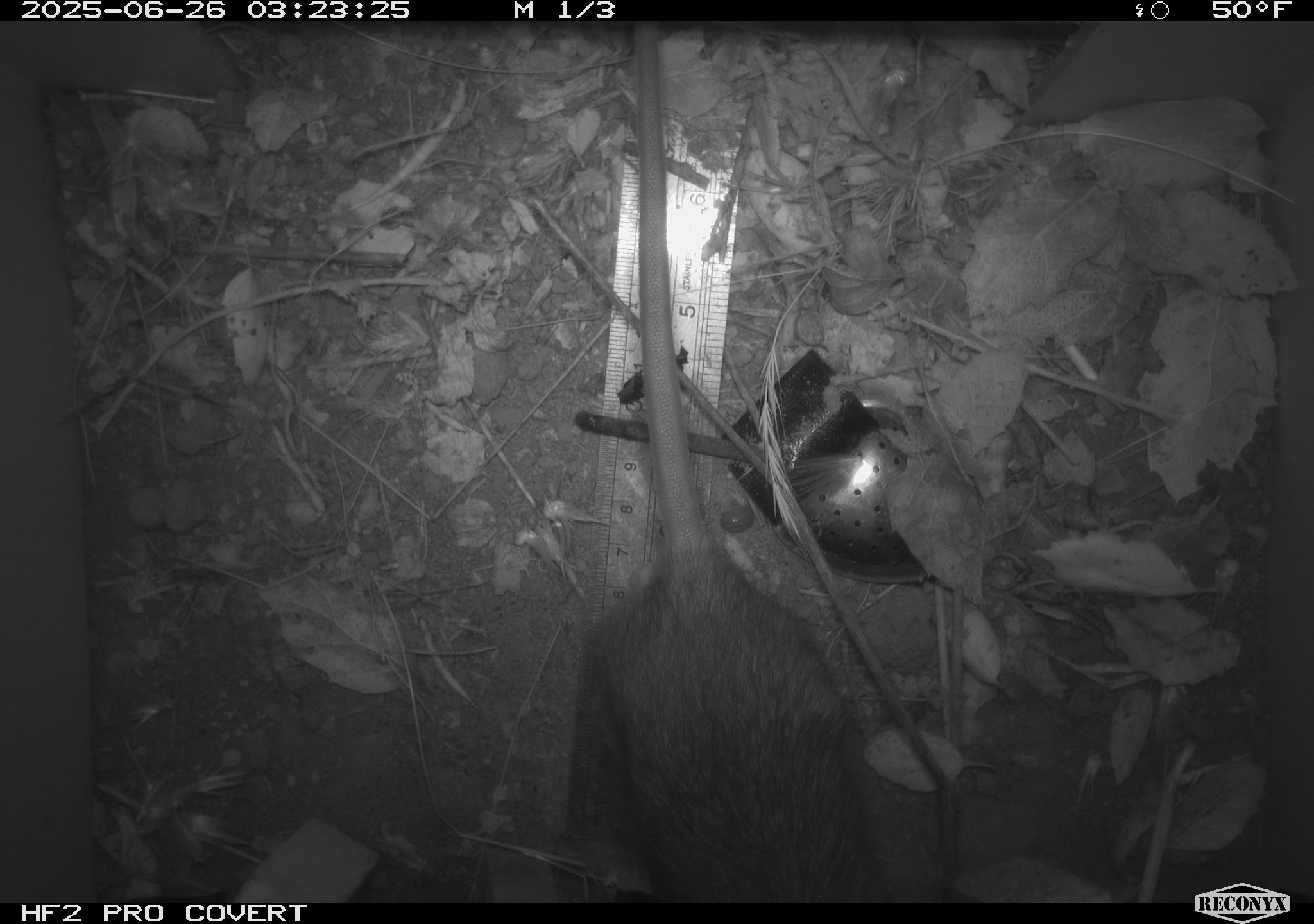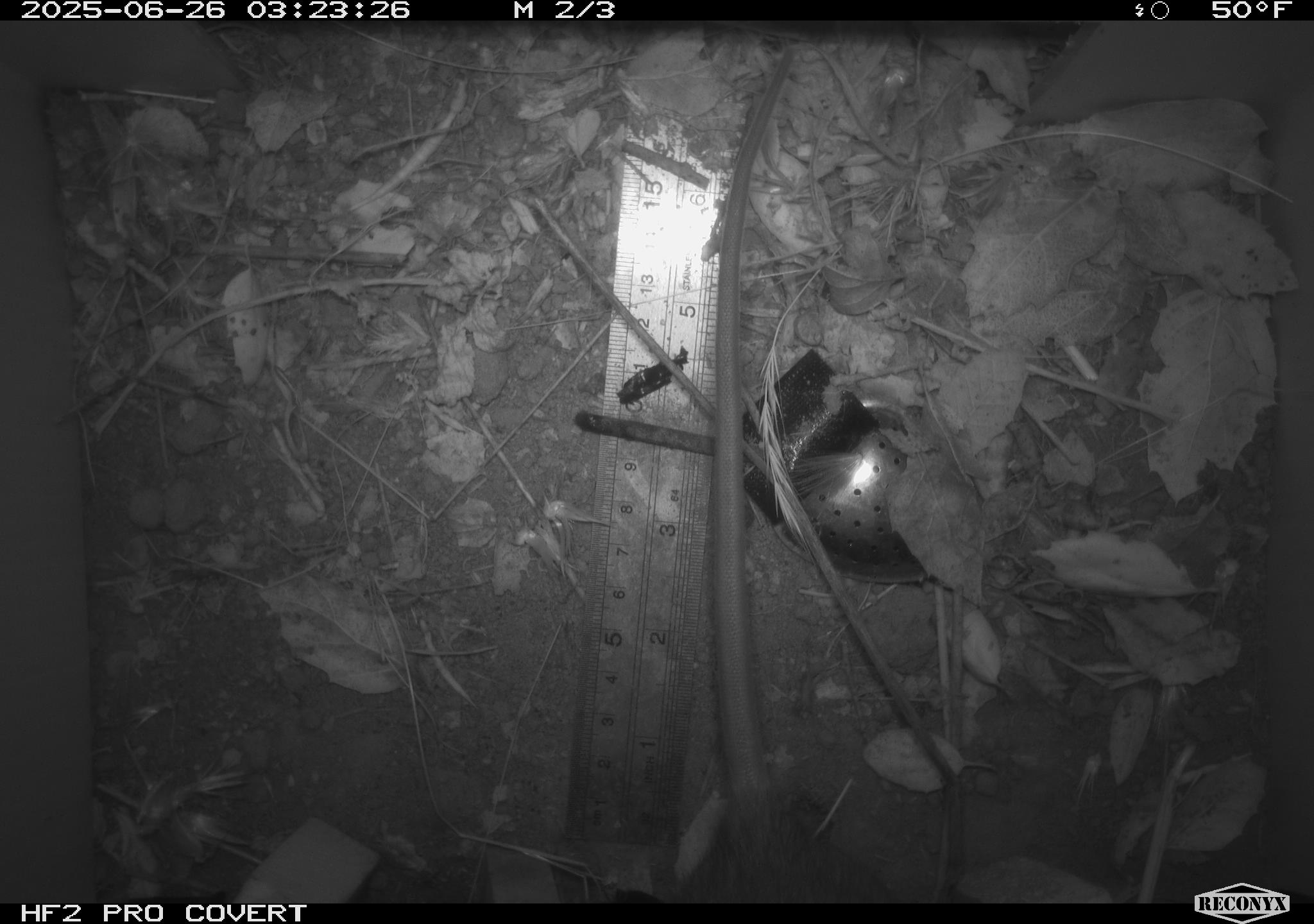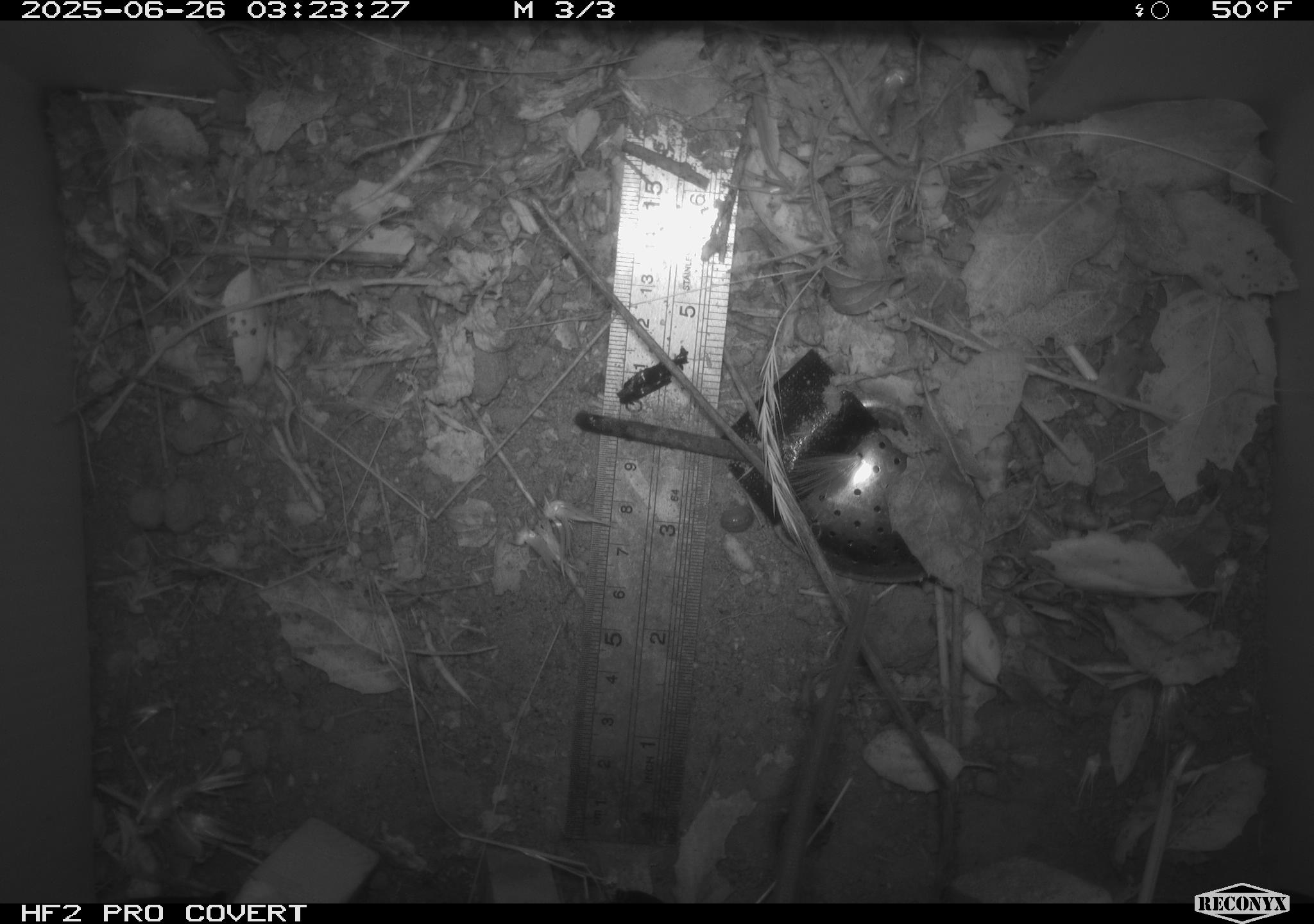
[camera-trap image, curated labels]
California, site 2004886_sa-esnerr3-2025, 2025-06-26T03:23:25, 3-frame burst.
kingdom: Animalia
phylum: Chordata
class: Mammalia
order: Rodentia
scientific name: Rodentia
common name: rodent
Rodent (Rodentia).